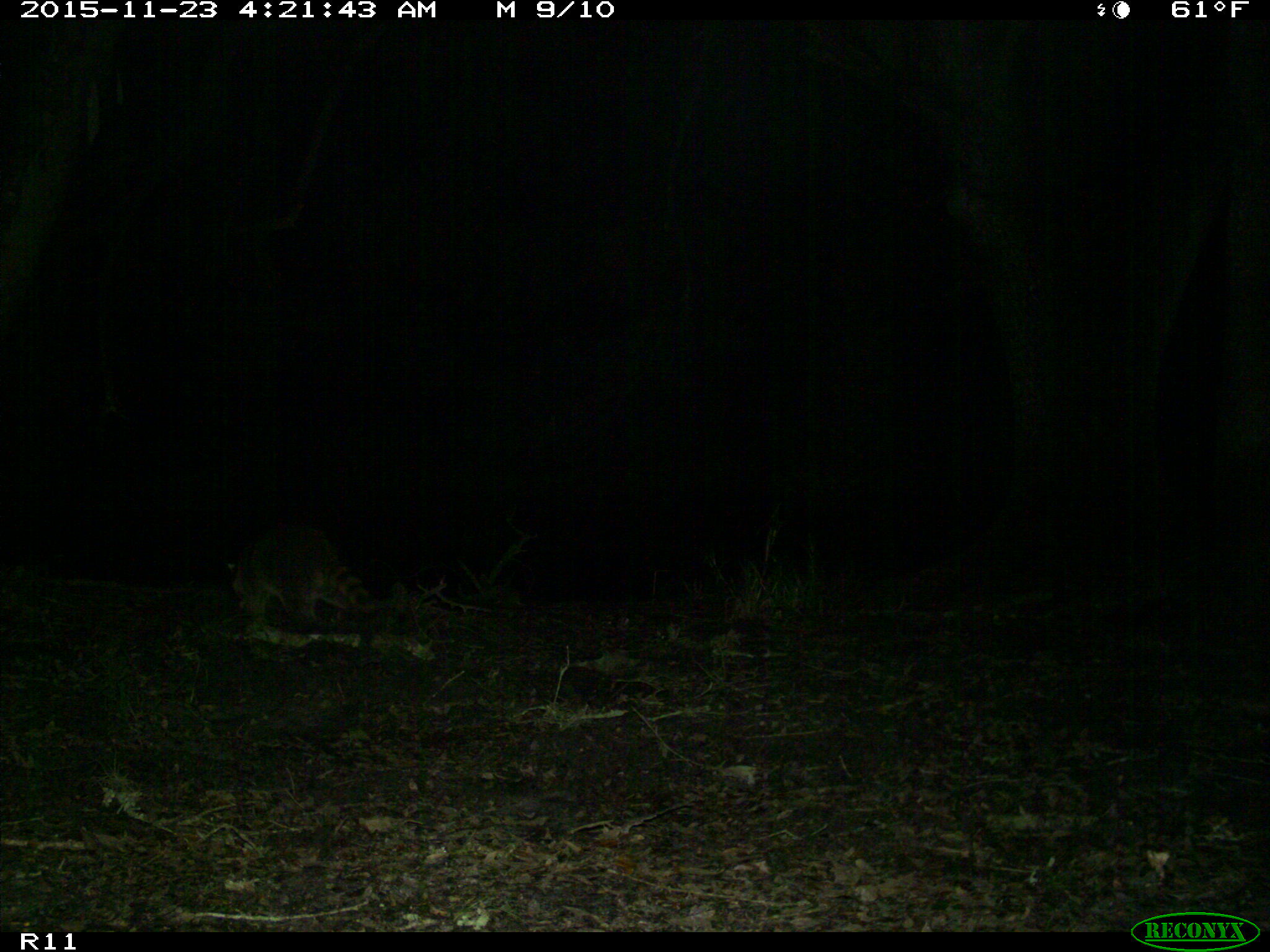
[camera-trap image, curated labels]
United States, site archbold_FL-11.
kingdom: Animalia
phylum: Chordata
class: Mammalia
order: Carnivora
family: Procyonidae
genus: Procyon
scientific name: Procyon lotor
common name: common raccoon